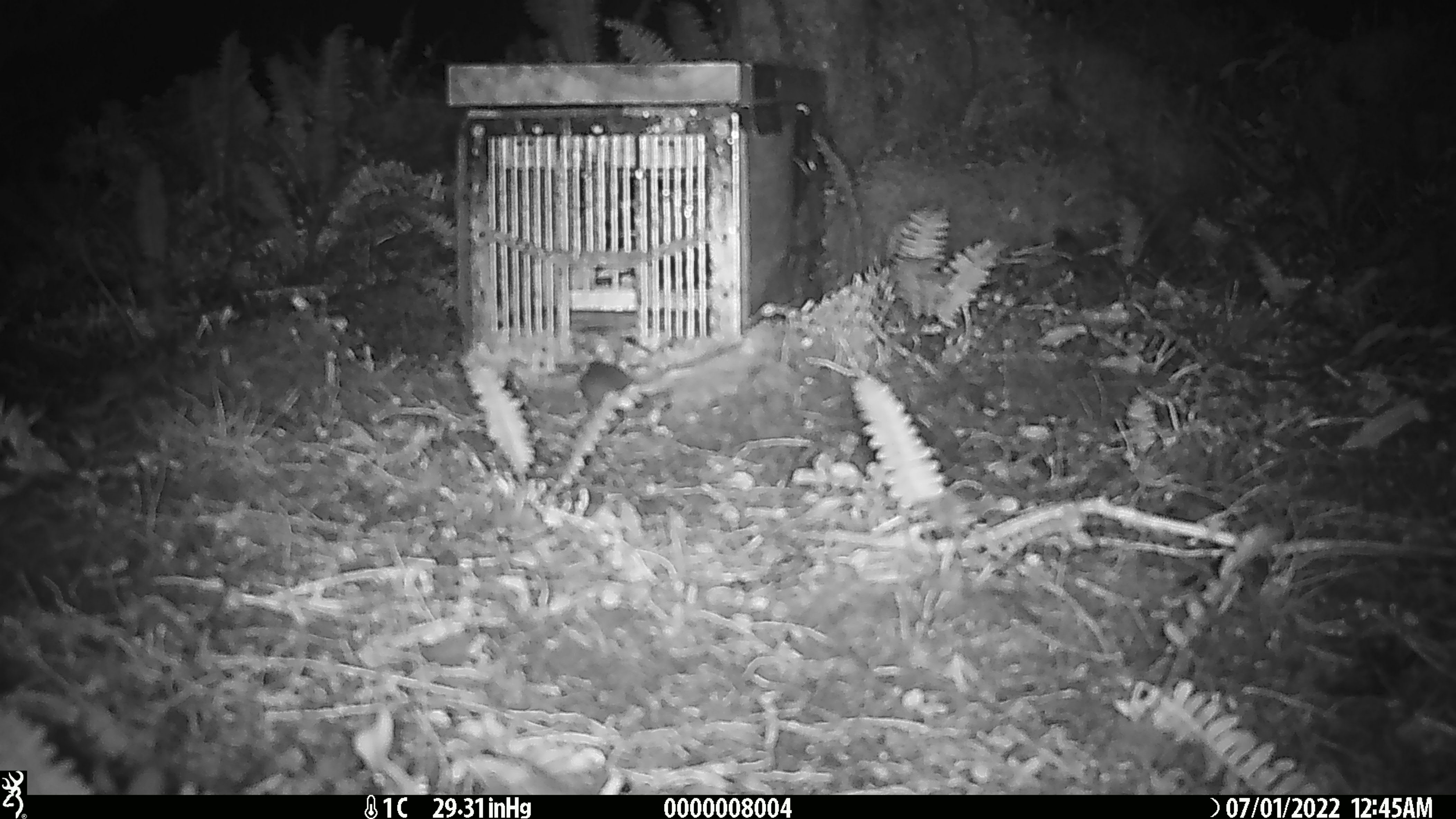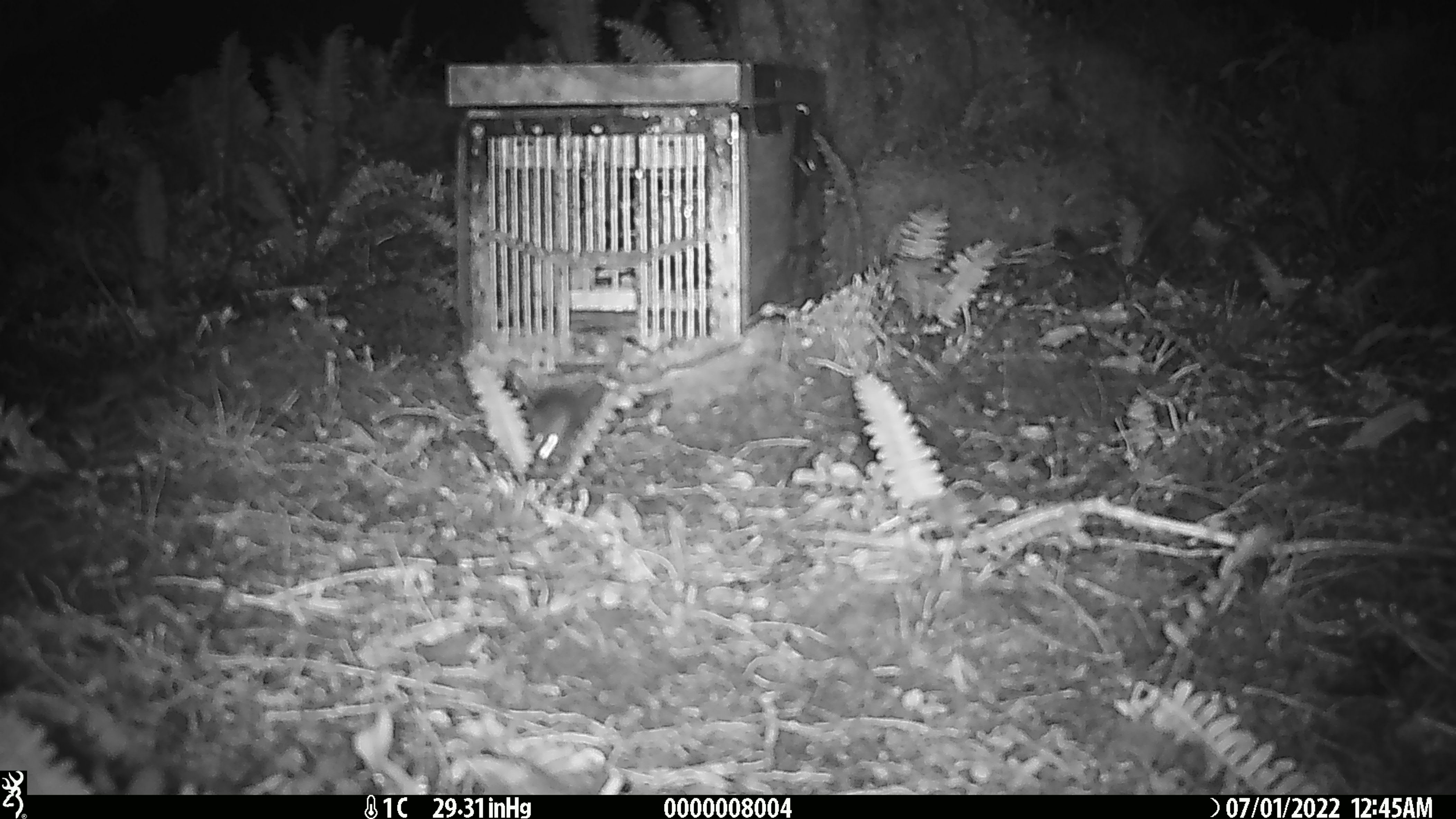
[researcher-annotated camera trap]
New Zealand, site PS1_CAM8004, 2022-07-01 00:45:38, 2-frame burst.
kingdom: Animalia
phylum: Chordata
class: Mammalia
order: Rodentia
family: Muridae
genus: Mus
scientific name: Mus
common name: mouse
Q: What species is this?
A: Mouse (Mus).